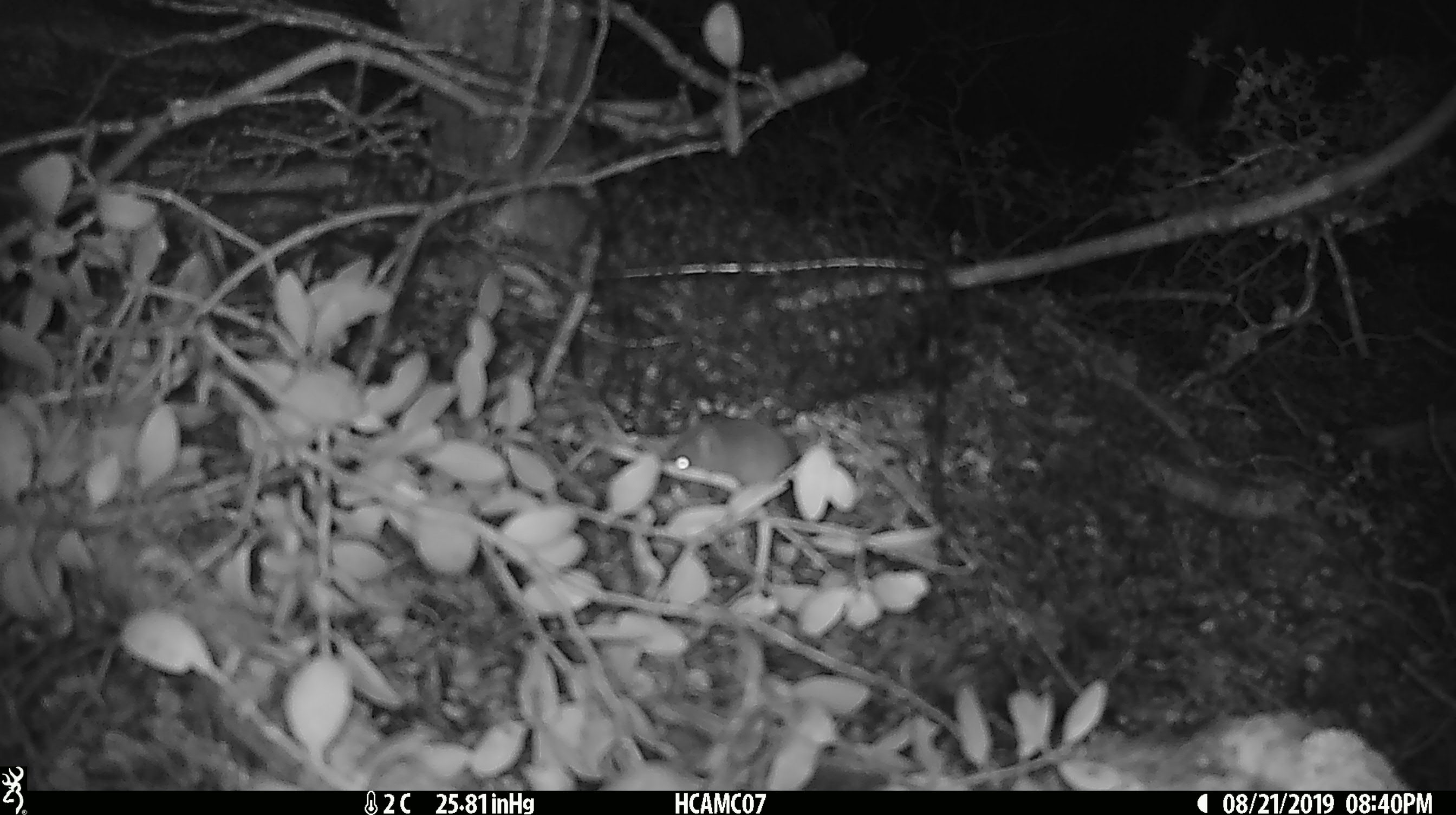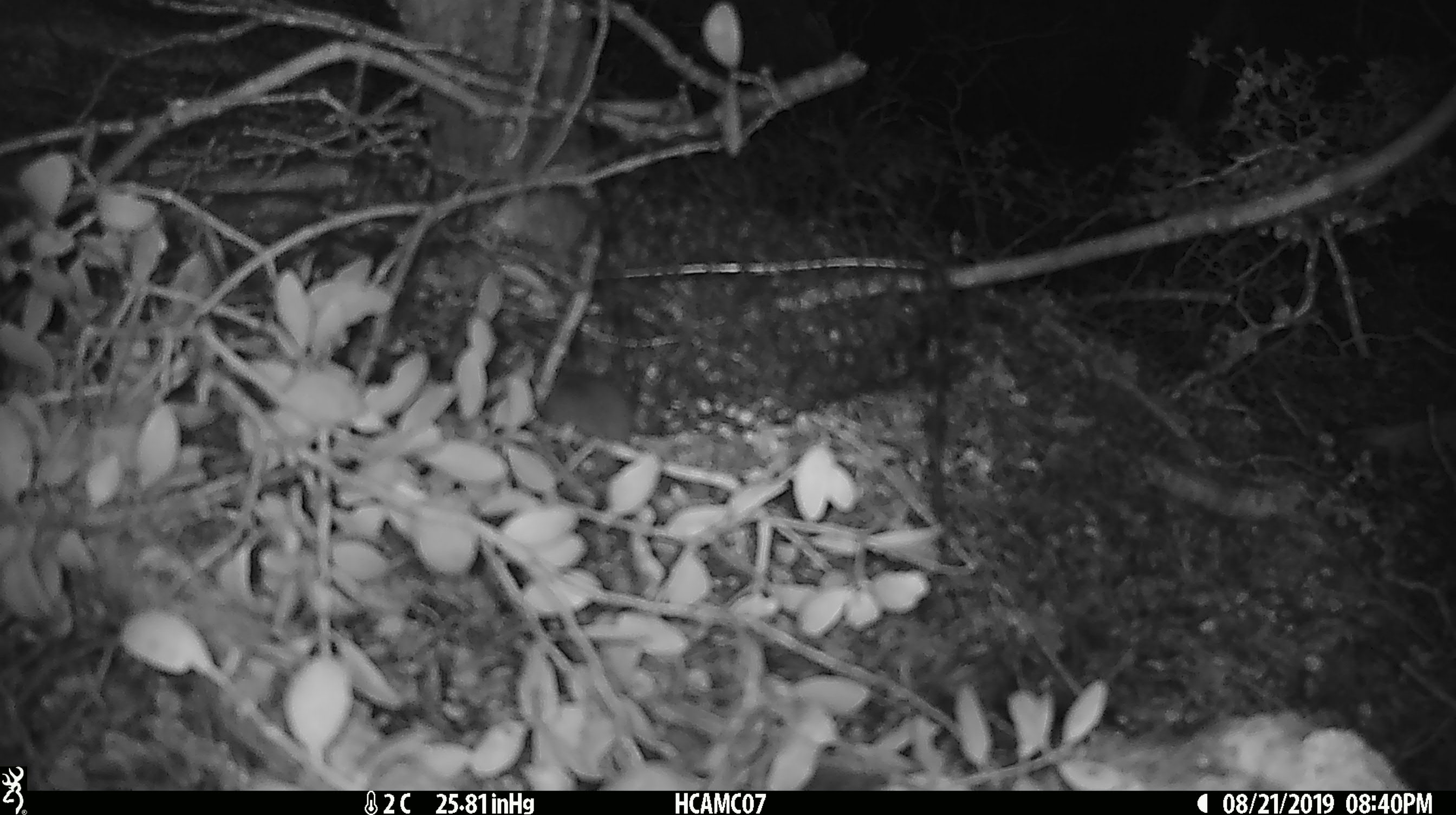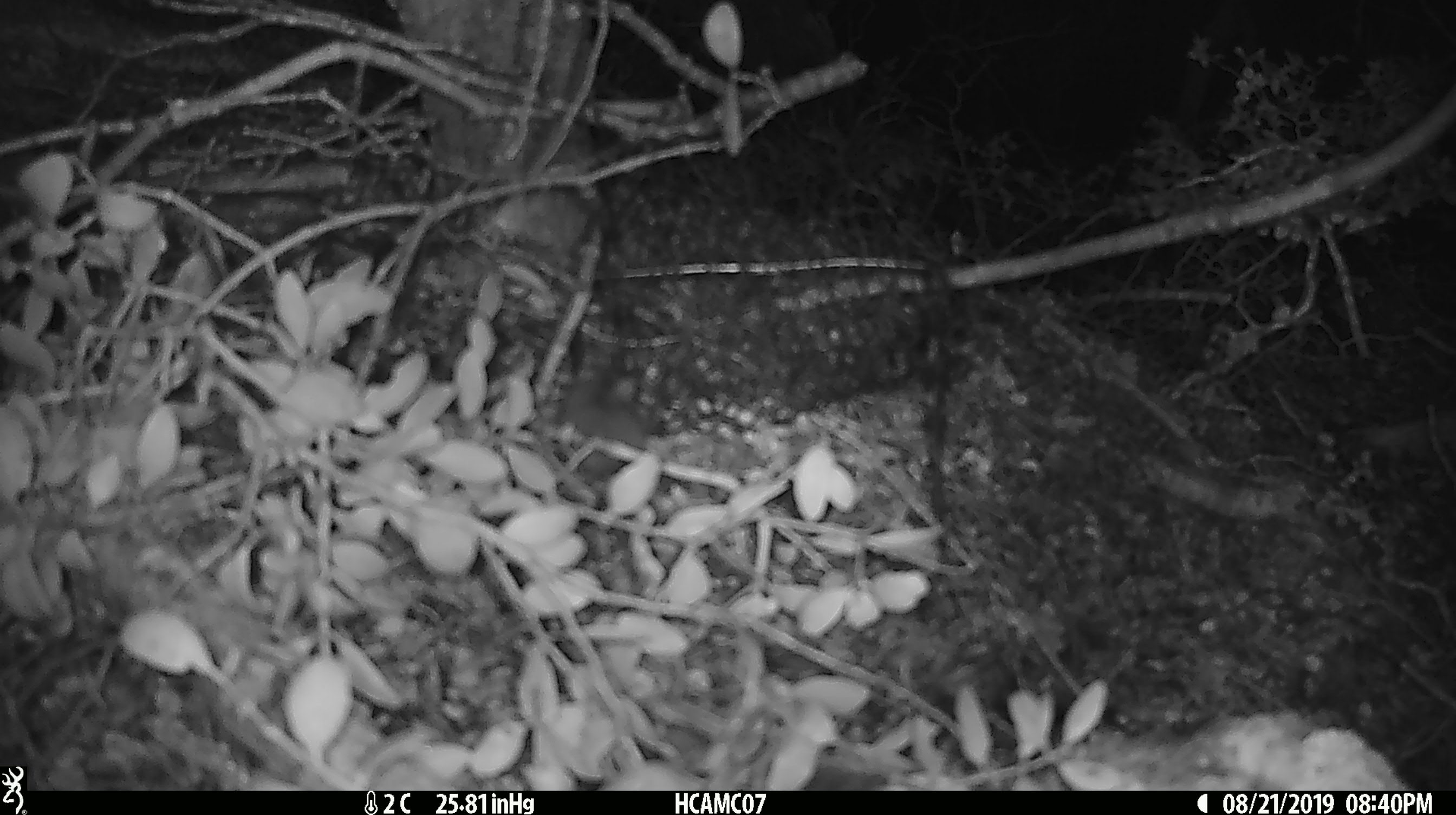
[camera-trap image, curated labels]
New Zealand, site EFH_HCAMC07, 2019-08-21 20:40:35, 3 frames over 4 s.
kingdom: Animalia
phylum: Chordata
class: Mammalia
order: Rodentia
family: Muridae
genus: Mus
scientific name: Mus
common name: mouse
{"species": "mouse (Mus)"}